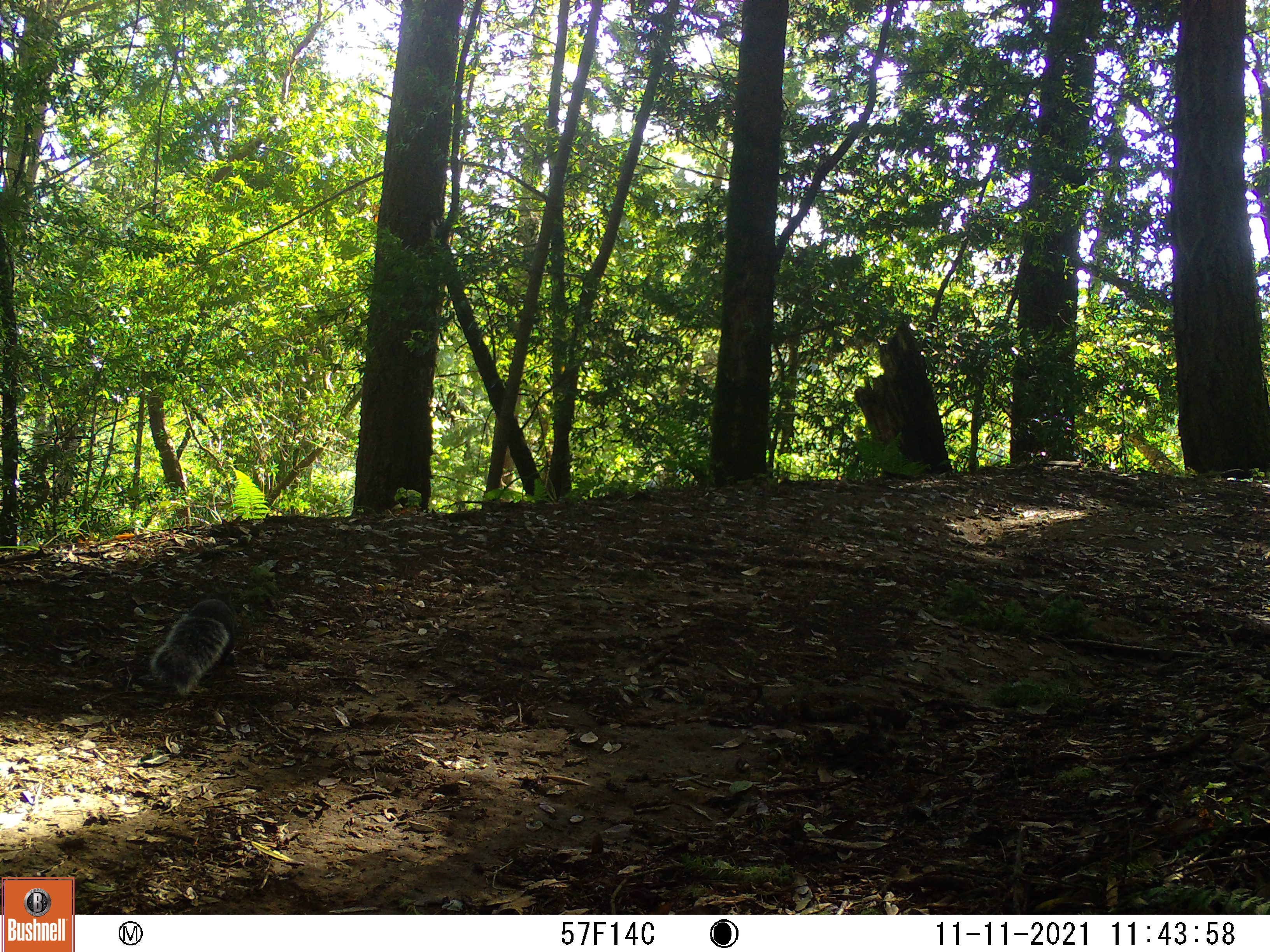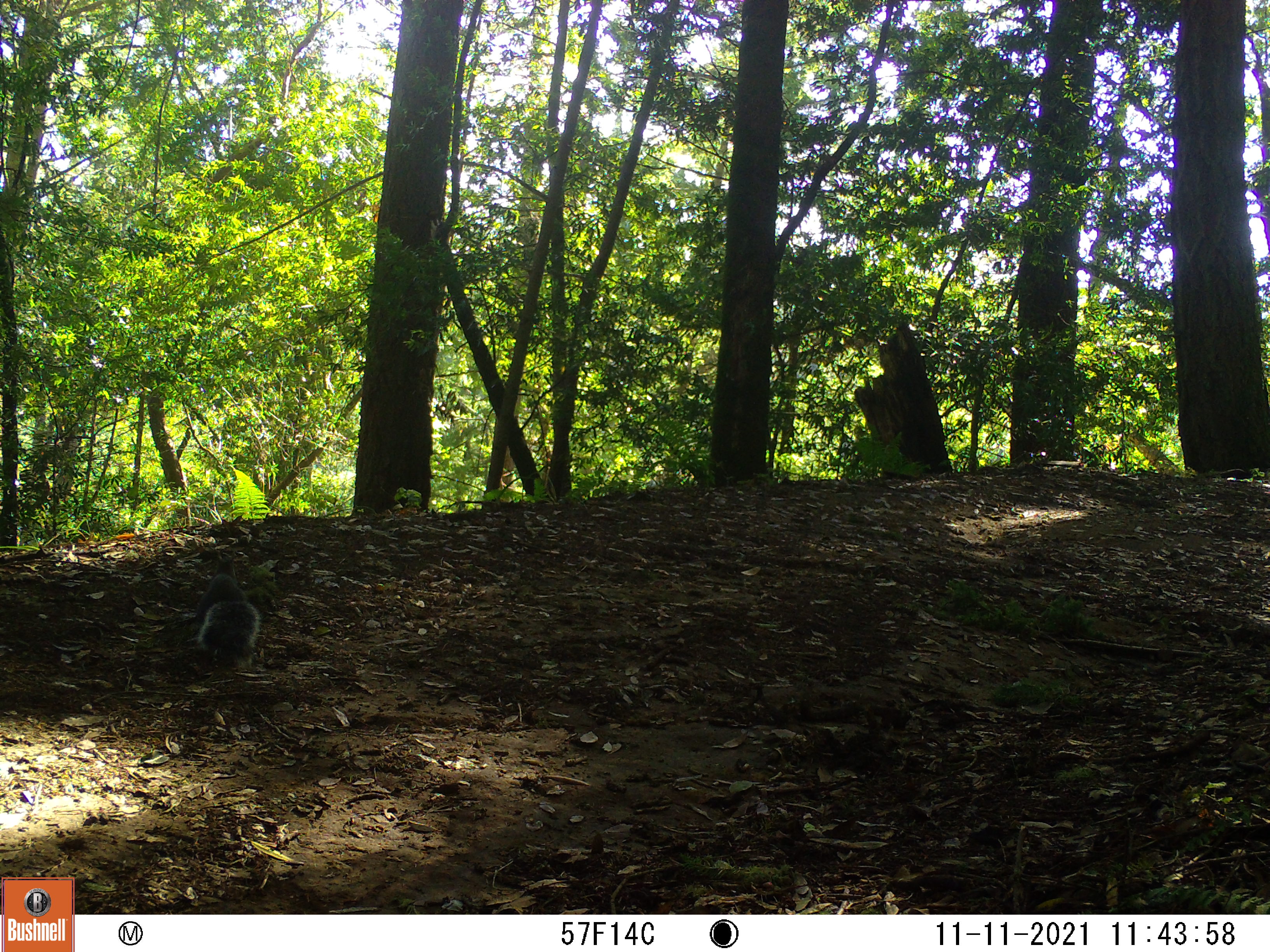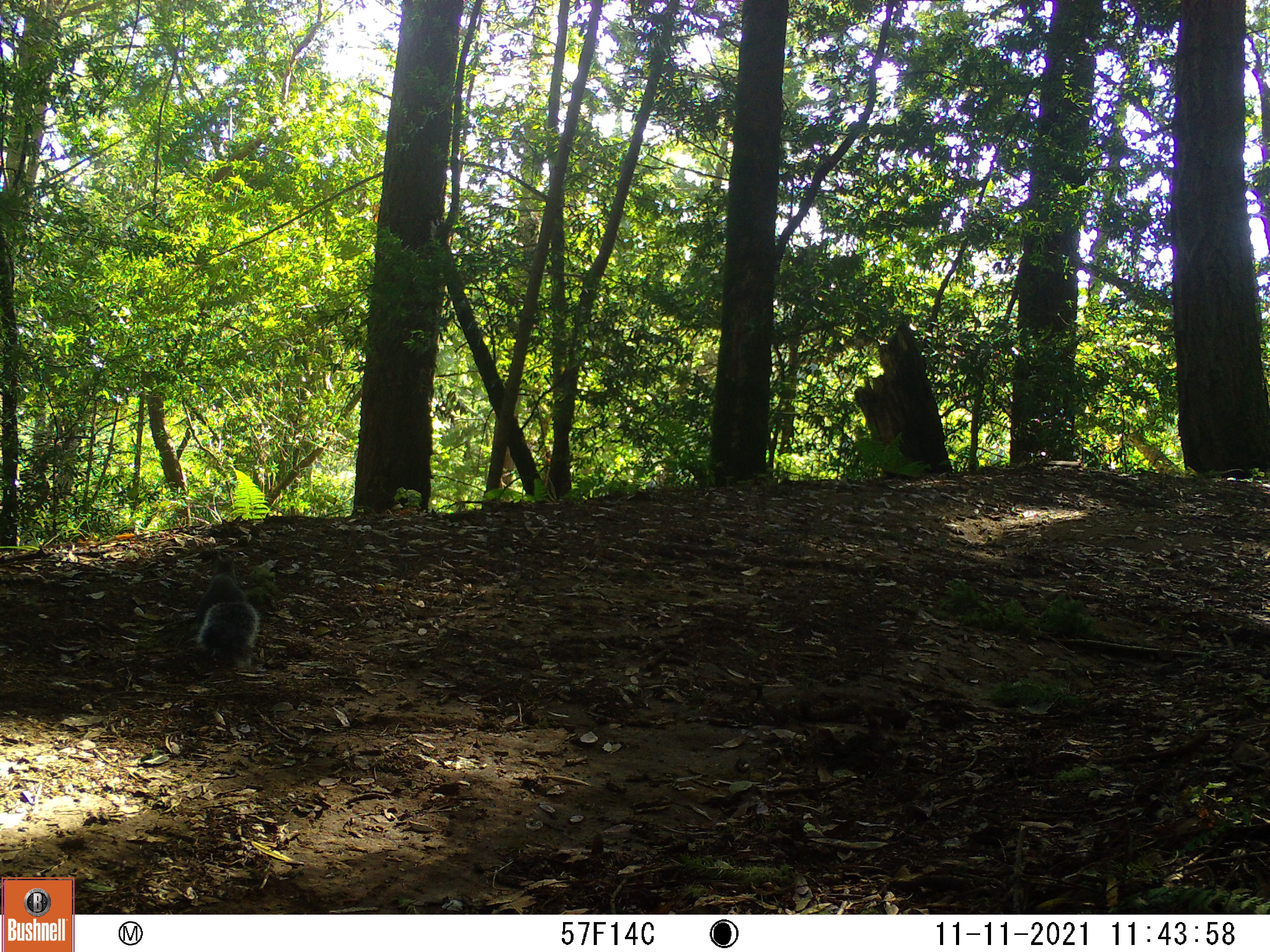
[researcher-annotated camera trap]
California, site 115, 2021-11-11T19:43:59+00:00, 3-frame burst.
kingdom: Animalia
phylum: Chordata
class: Mammalia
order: Rodentia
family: Sciuridae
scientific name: Sciuridae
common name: squirrel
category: unknown squirrel